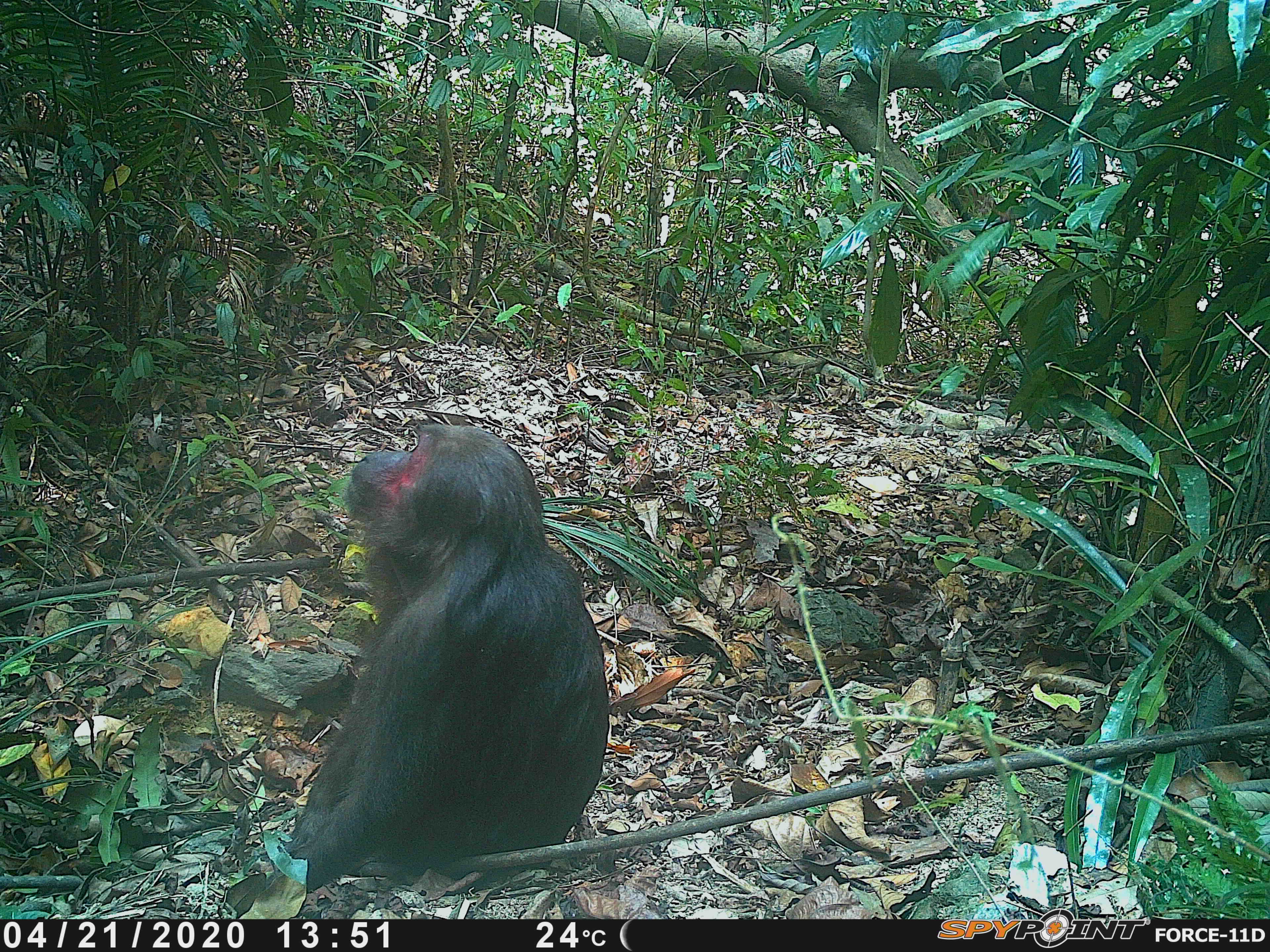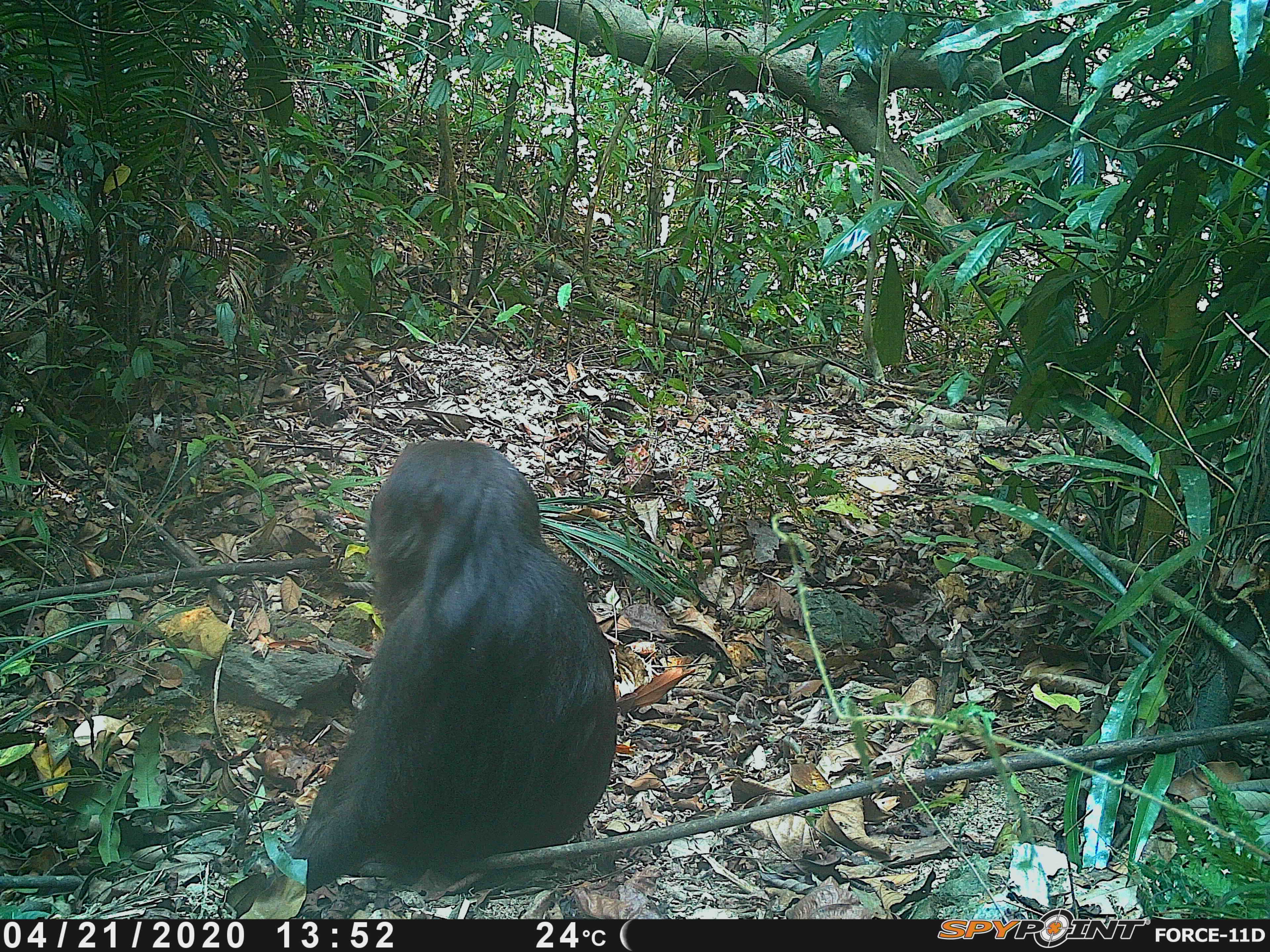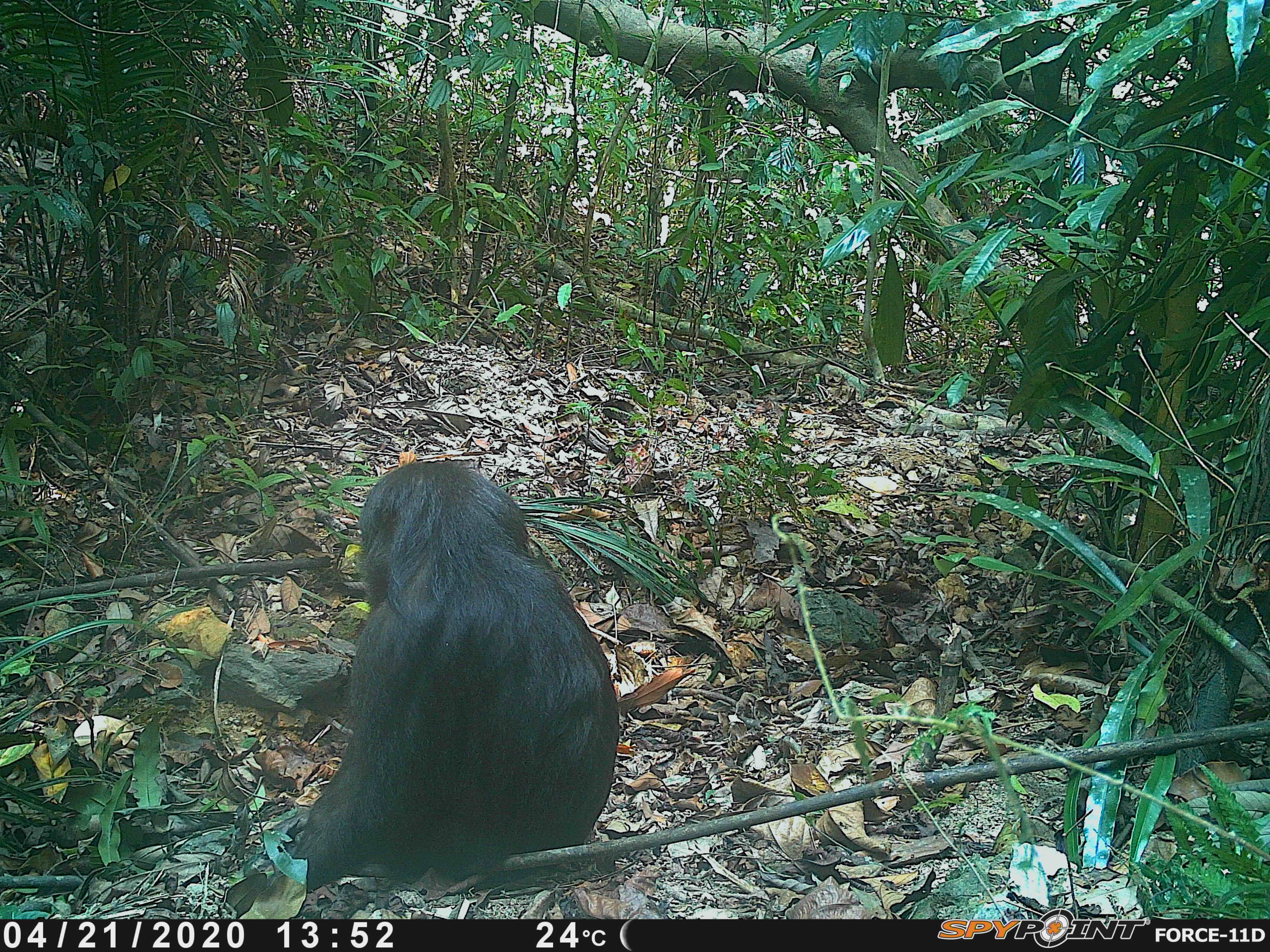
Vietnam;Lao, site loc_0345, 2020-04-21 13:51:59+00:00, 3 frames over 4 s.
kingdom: Animalia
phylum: Chordata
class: Mammalia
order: Primates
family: Cercopithecidae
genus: Macaca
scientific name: Macaca arctoides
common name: stump-tailed macaque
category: stump tailed macaque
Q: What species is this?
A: Stump tailed macaque (stump-tailed macaque) (Macaca arctoides).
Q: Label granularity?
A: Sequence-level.